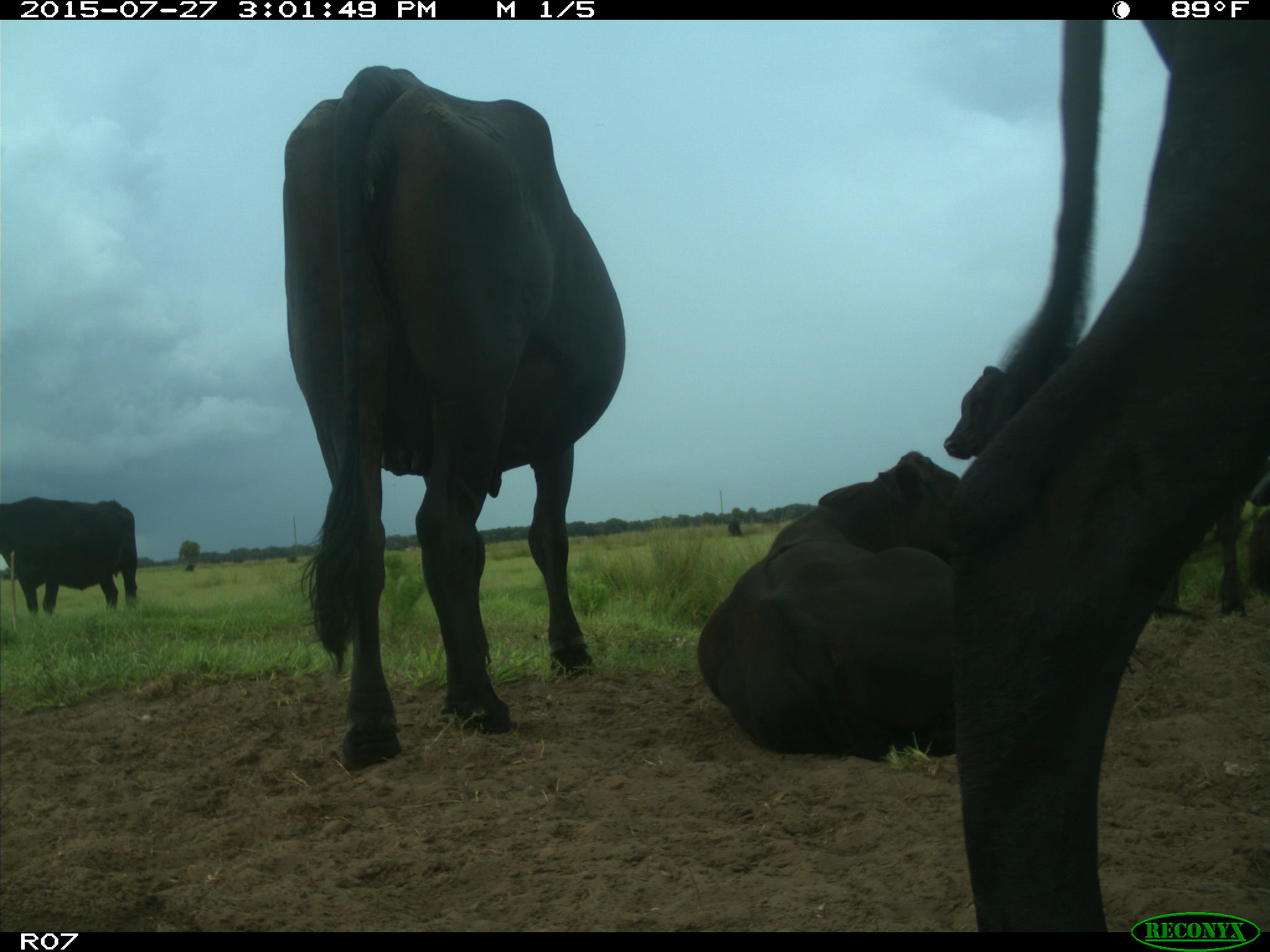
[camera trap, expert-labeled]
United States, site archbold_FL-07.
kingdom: Animalia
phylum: Chordata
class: Mammalia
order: Artiodactyla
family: Bovidae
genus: Bos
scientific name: Bos taurus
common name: domestic cow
Bos taurus (domestic cow).